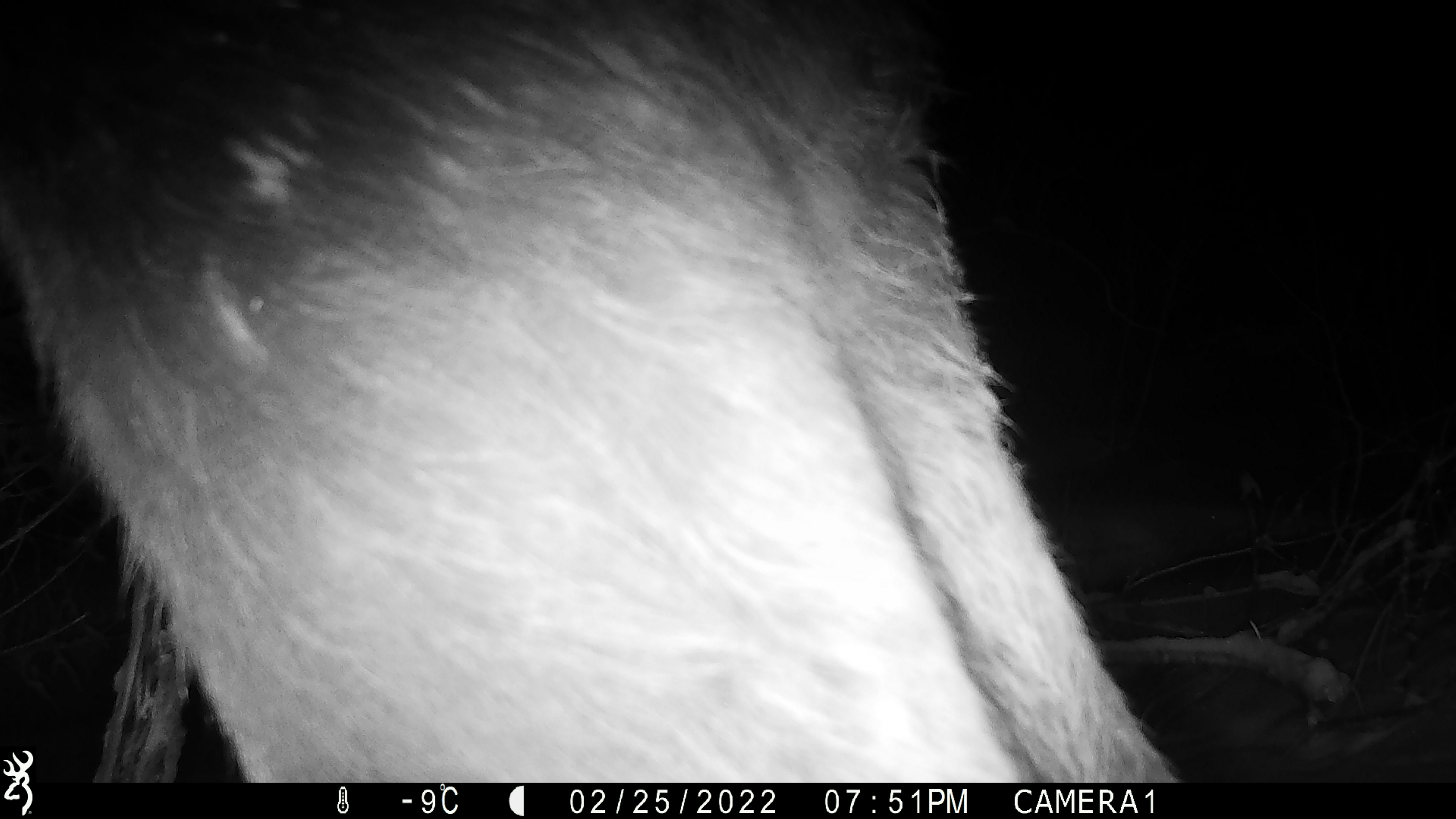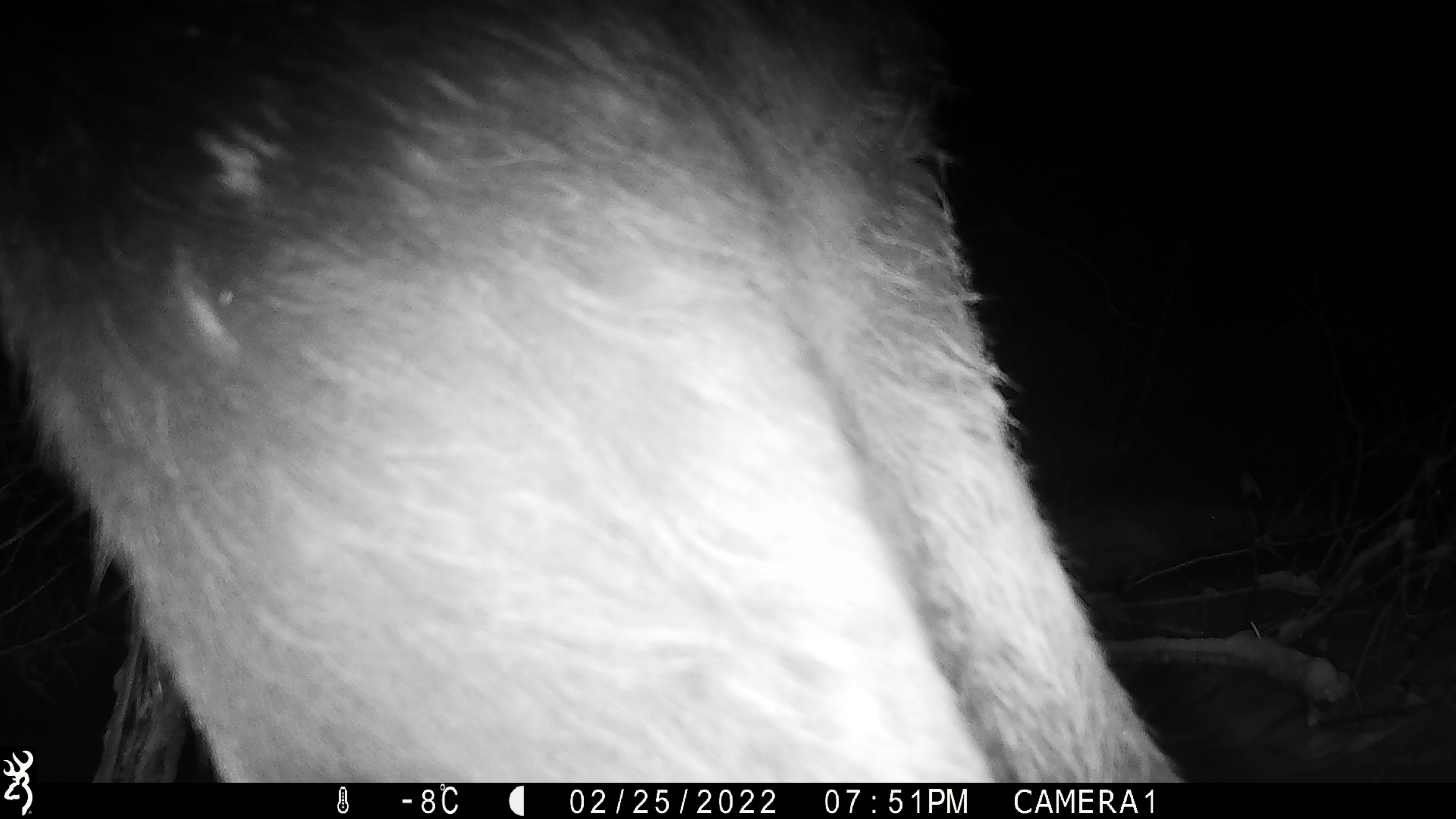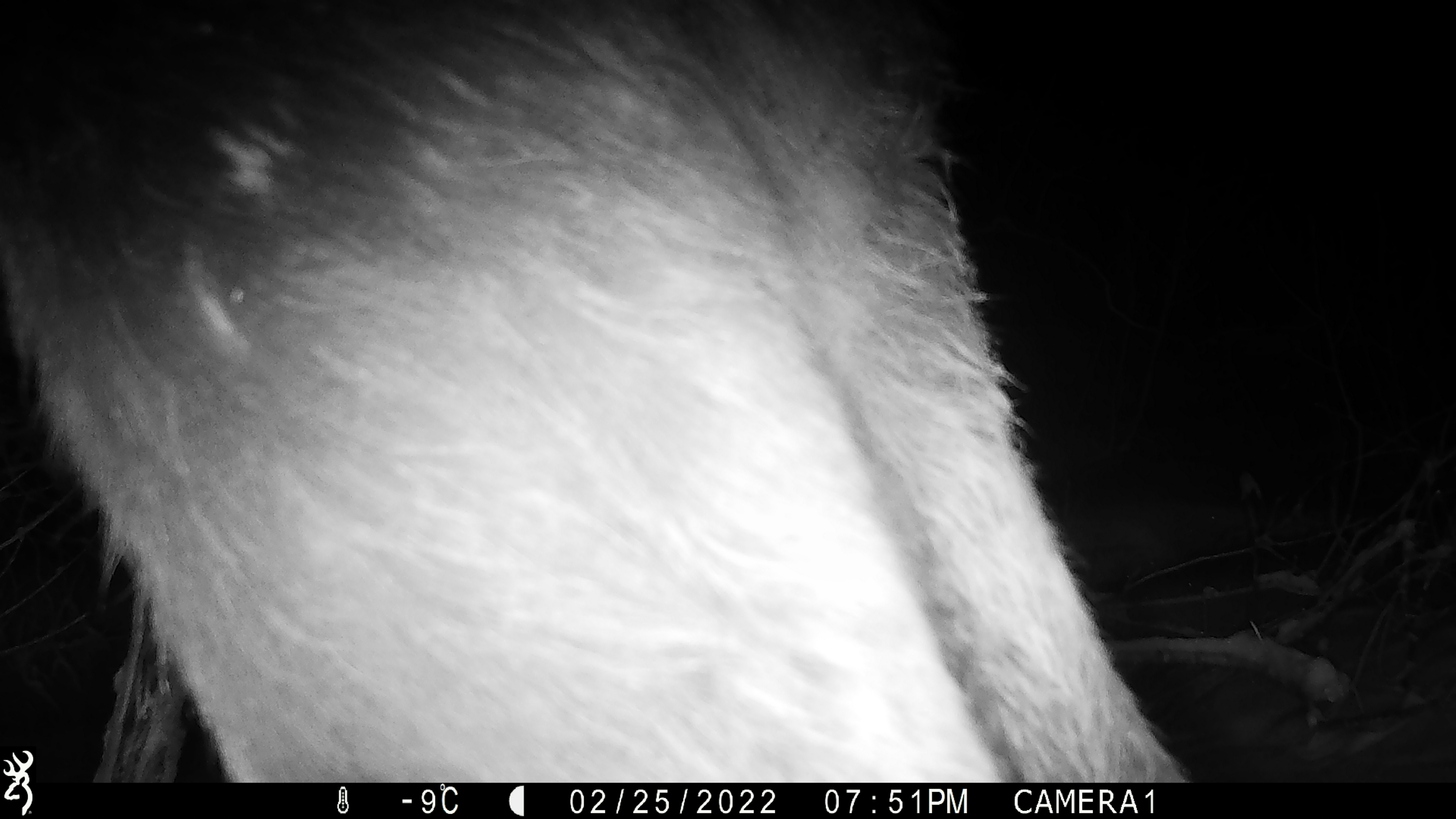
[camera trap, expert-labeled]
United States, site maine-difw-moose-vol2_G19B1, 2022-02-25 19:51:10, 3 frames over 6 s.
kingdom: Animalia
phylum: Chordata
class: Mammalia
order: Artiodactyla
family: Cervidae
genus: Alces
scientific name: Alces alces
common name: moose